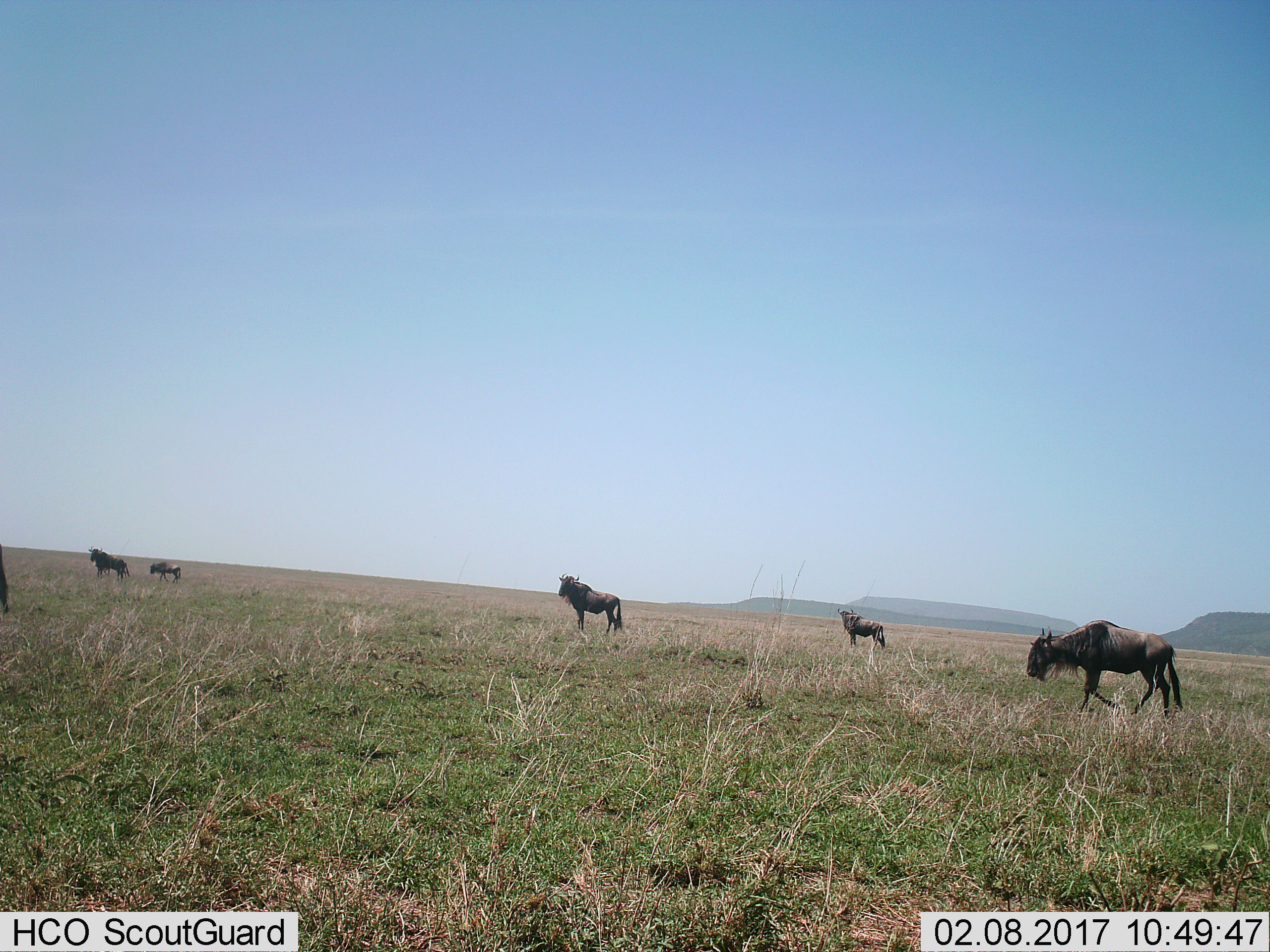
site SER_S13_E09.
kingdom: Animalia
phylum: Chordata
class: Mammalia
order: Artiodactyla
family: Bovidae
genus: Connochaetes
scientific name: Connochaetes taurinus taurinus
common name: blue wildebeest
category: wildebeestblue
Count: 5.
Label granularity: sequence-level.